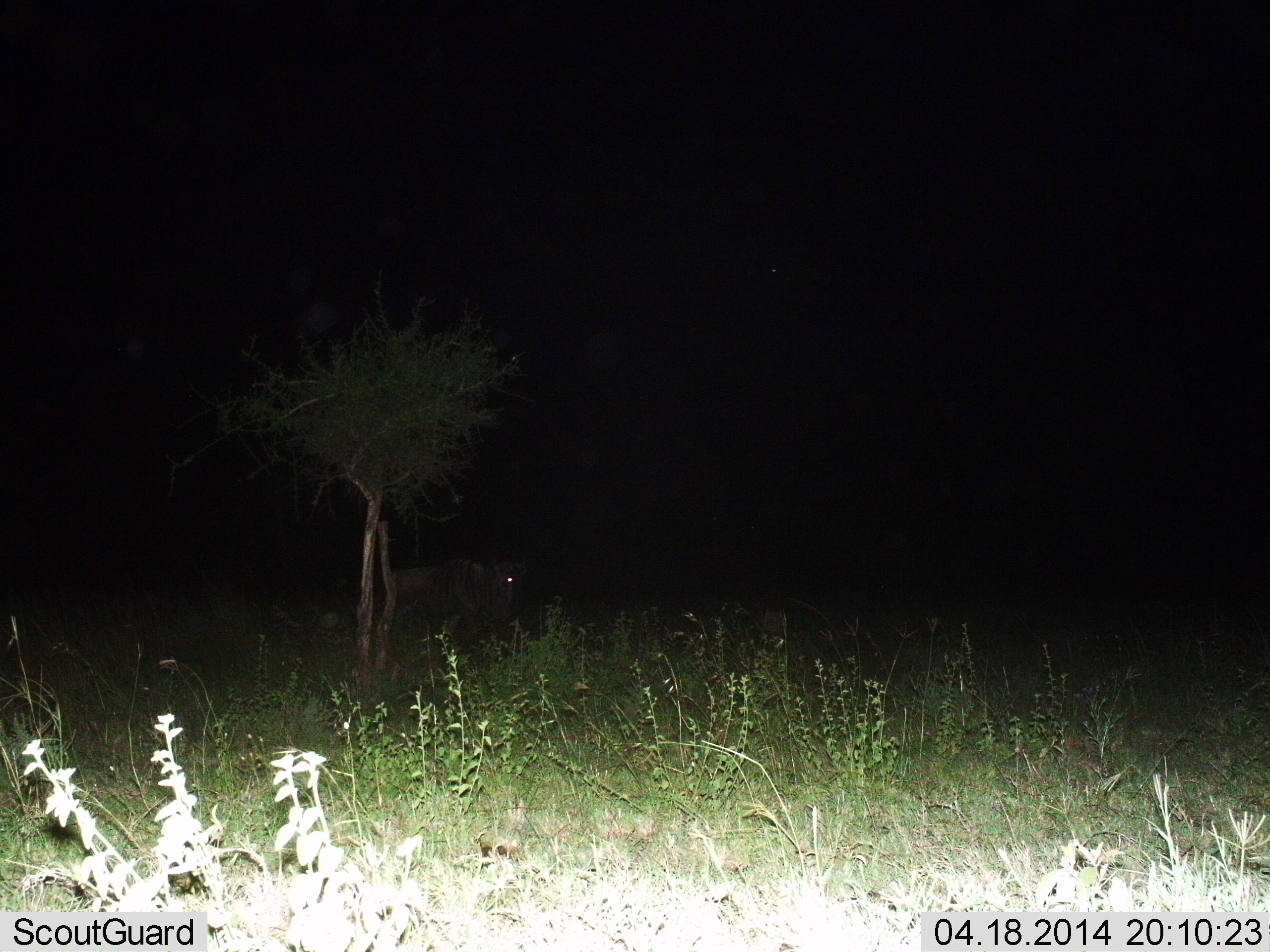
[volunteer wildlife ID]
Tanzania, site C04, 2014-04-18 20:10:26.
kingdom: Animalia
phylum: Chordata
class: Mammalia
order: Artiodactyla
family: Bovidae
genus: Connochaetes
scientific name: Connochaetes taurinus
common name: blue wildebeest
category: wildebeest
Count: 1.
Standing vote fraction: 90%.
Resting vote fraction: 0%.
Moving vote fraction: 10%.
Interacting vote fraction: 0%.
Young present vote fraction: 0%.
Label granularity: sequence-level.